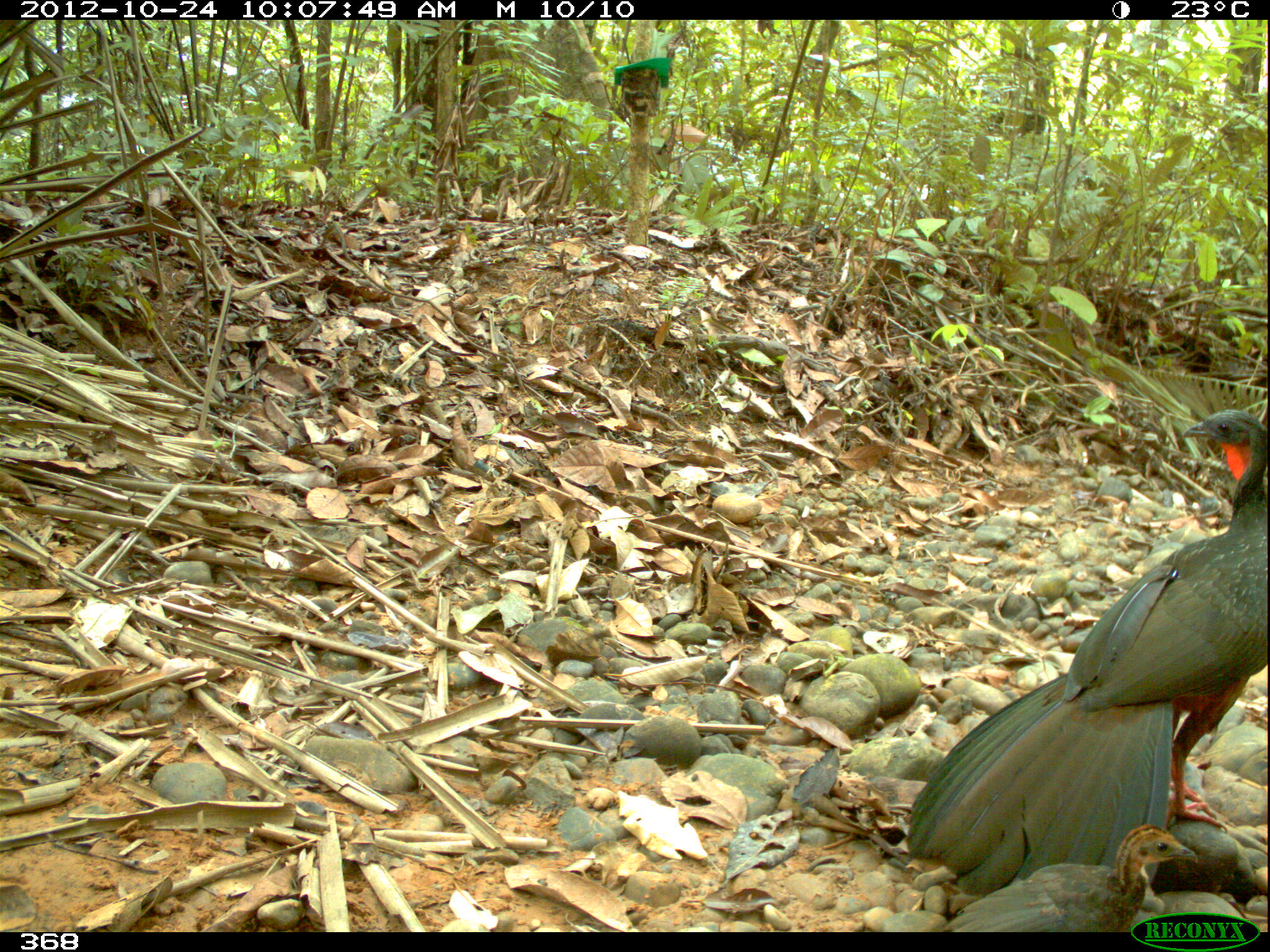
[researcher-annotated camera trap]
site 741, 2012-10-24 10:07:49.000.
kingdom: Animalia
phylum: Chordata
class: Aves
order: Galliformes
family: Cracidae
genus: Penelope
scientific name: Penelope jacquacu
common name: spix's guan